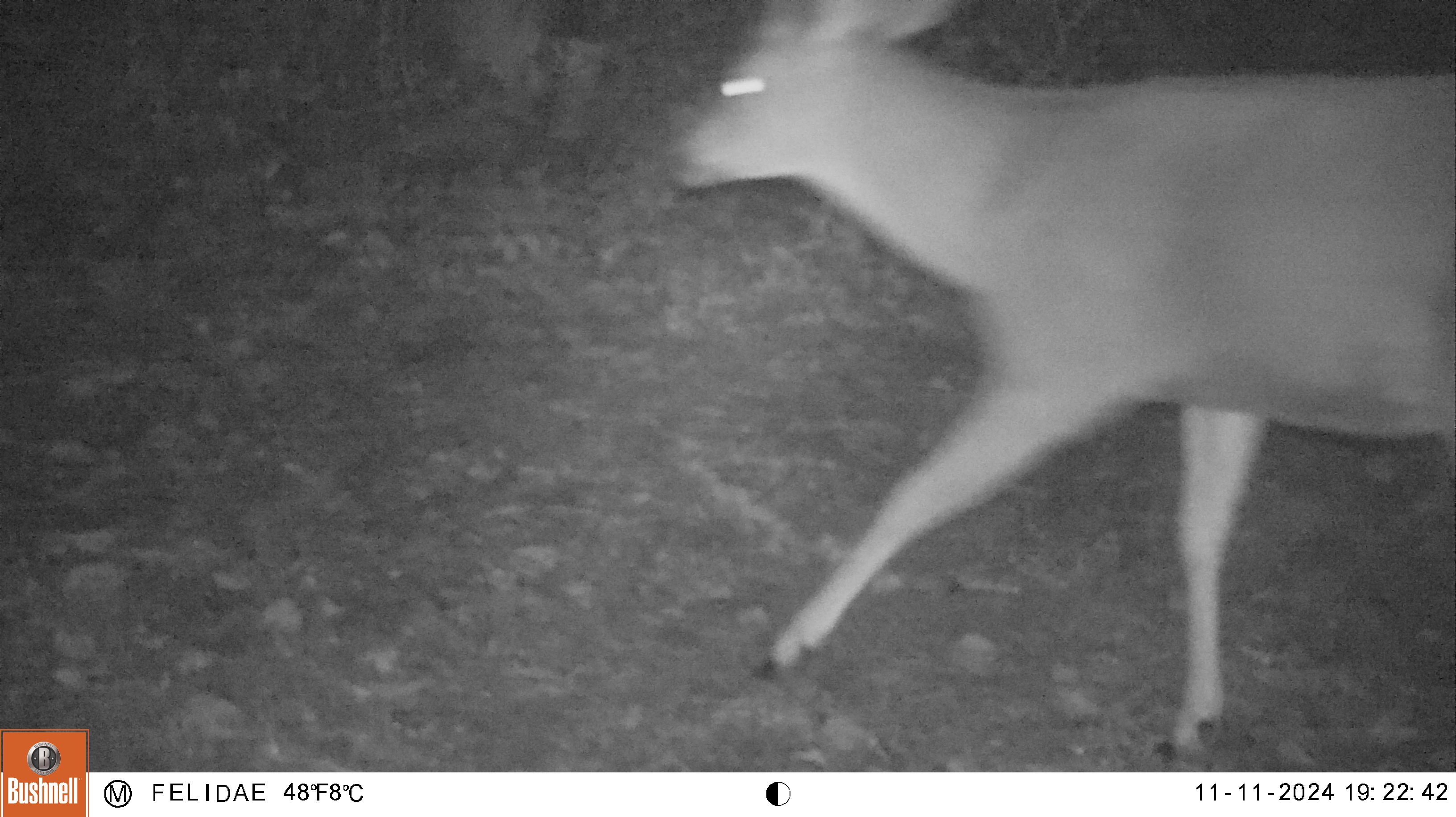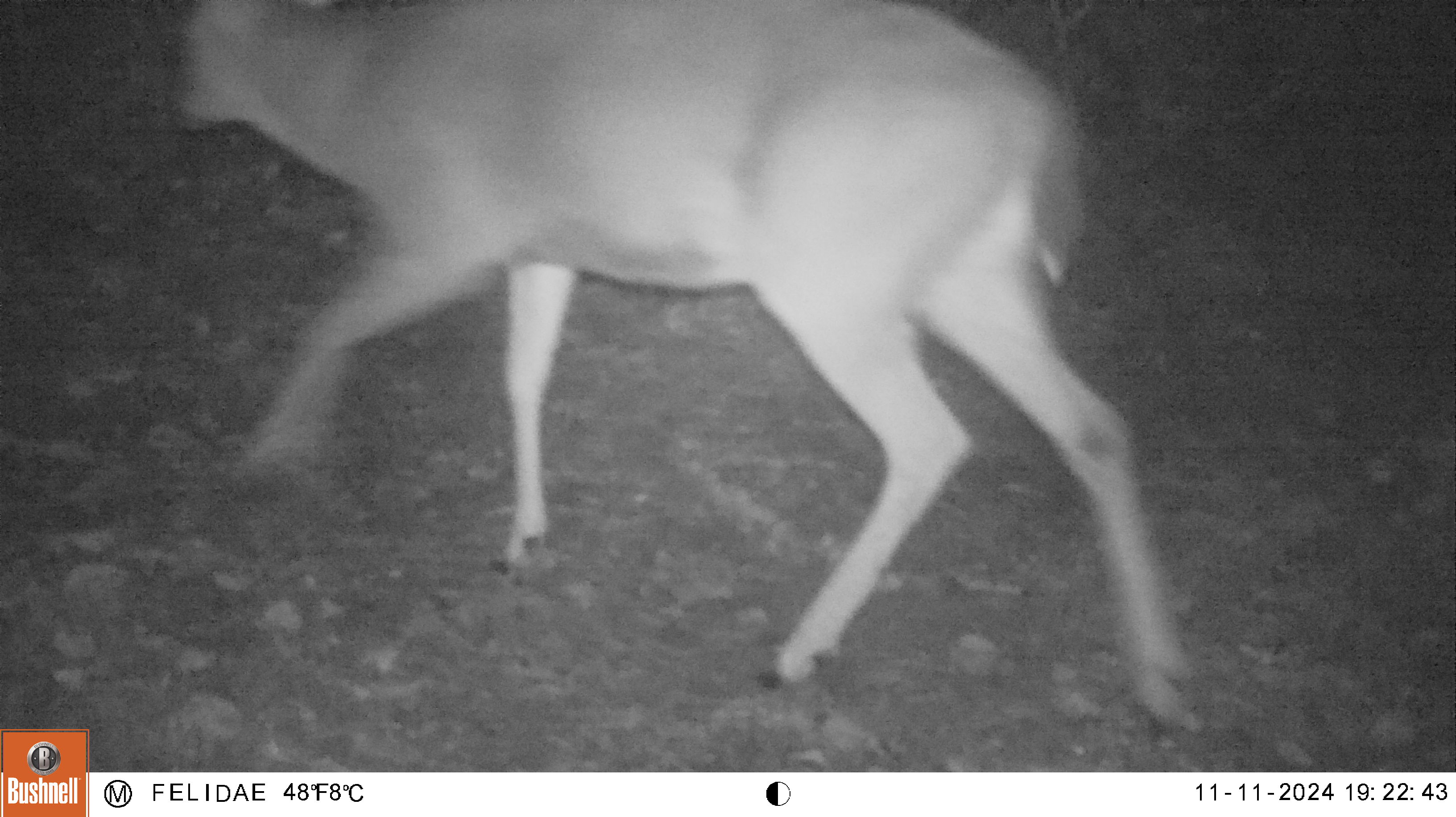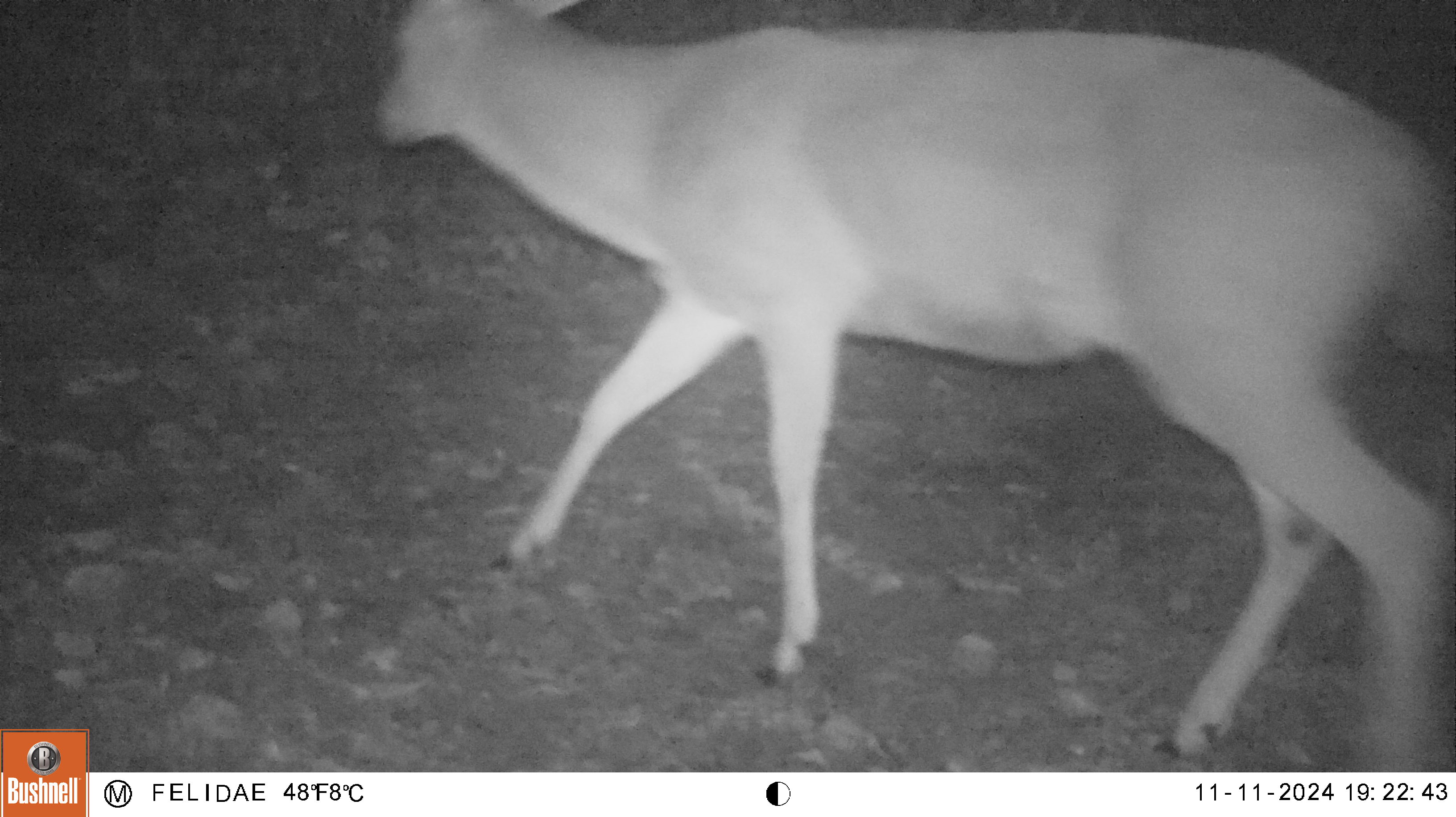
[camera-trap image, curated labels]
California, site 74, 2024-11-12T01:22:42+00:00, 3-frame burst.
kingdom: Animalia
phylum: Chordata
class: Mammalia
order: Artiodactyla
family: Cervidae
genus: Odocoileus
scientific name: Odocoileus hemionus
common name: mule deer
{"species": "mule deer (Odocoileus hemionus)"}